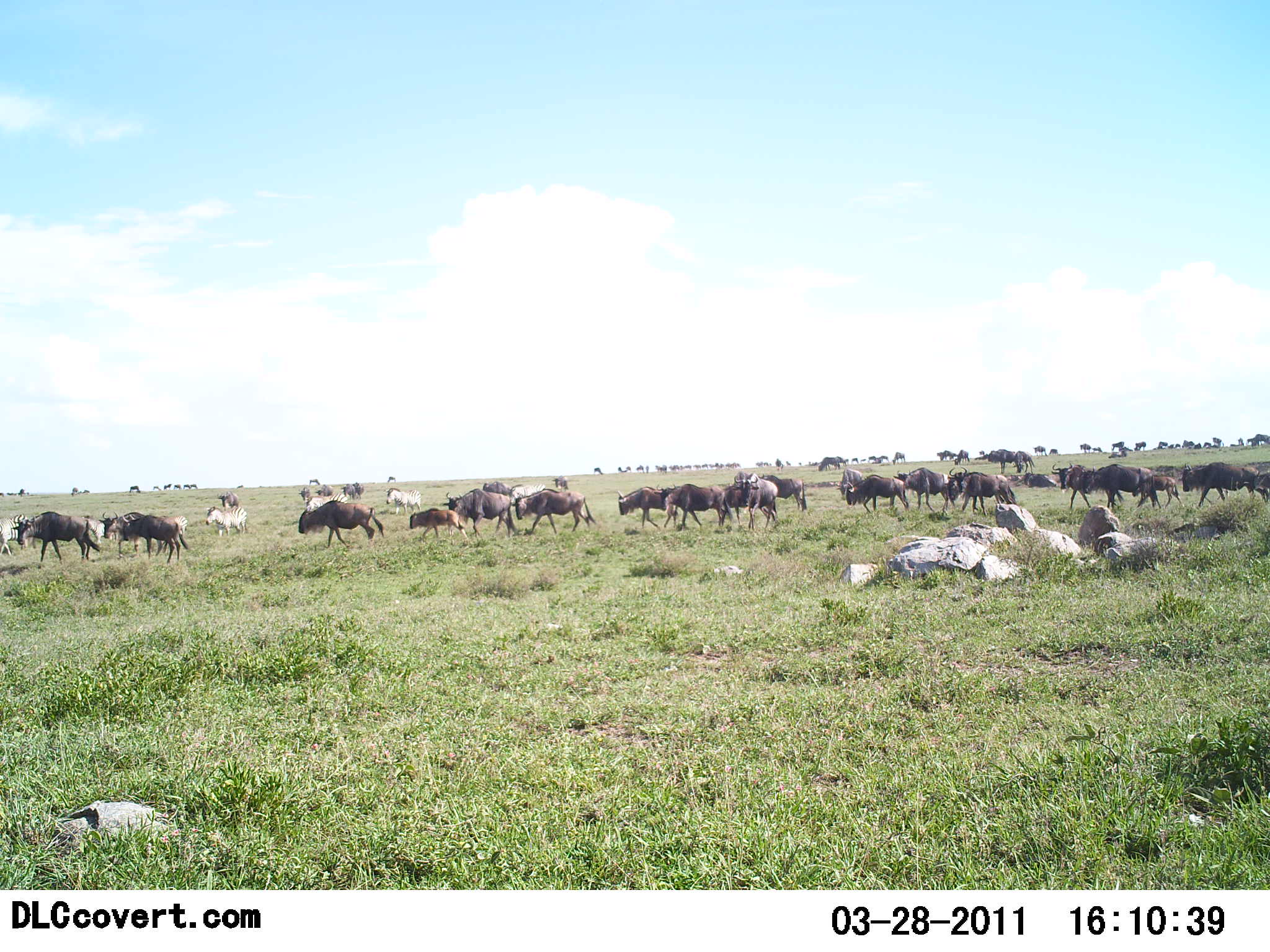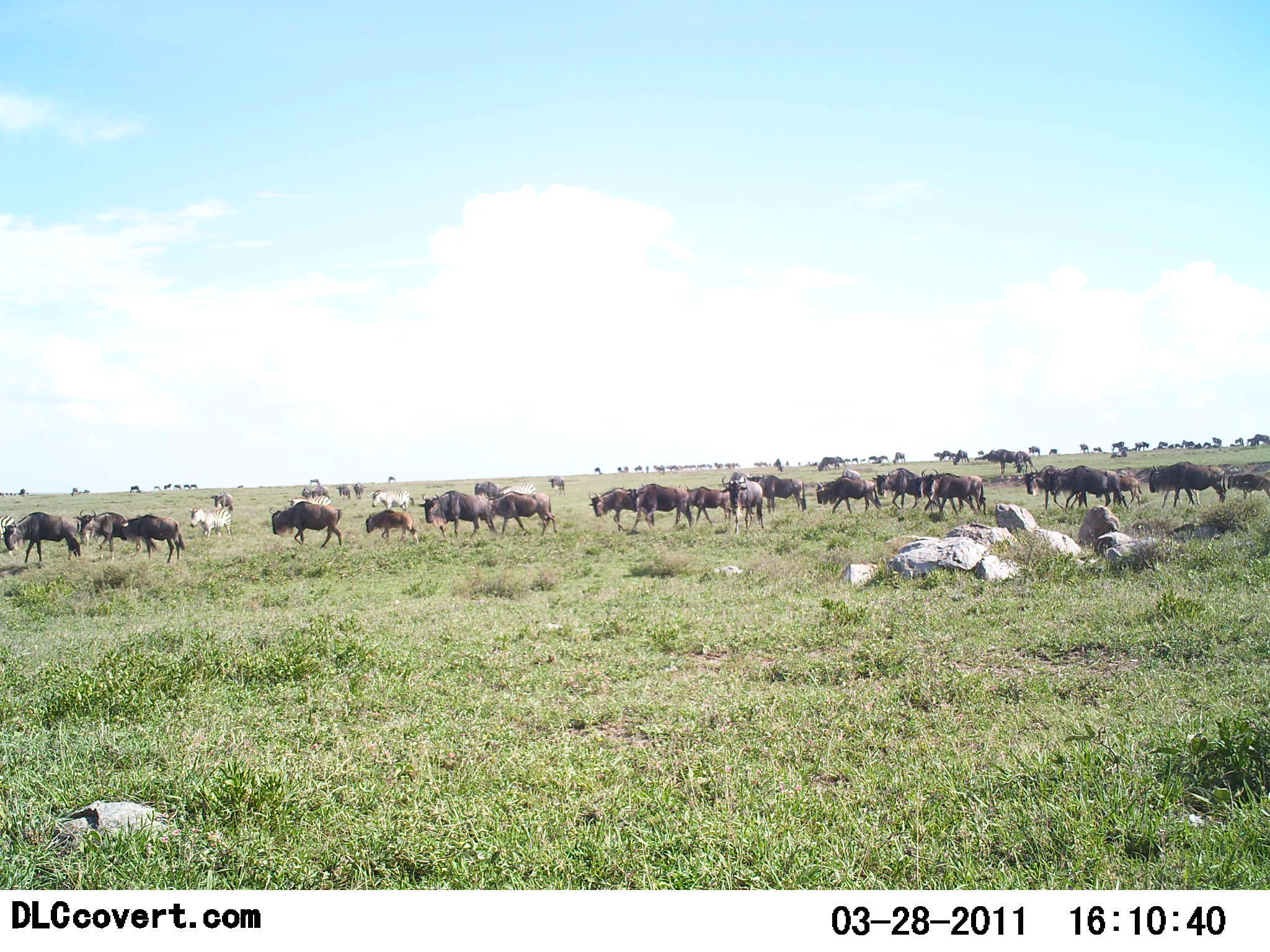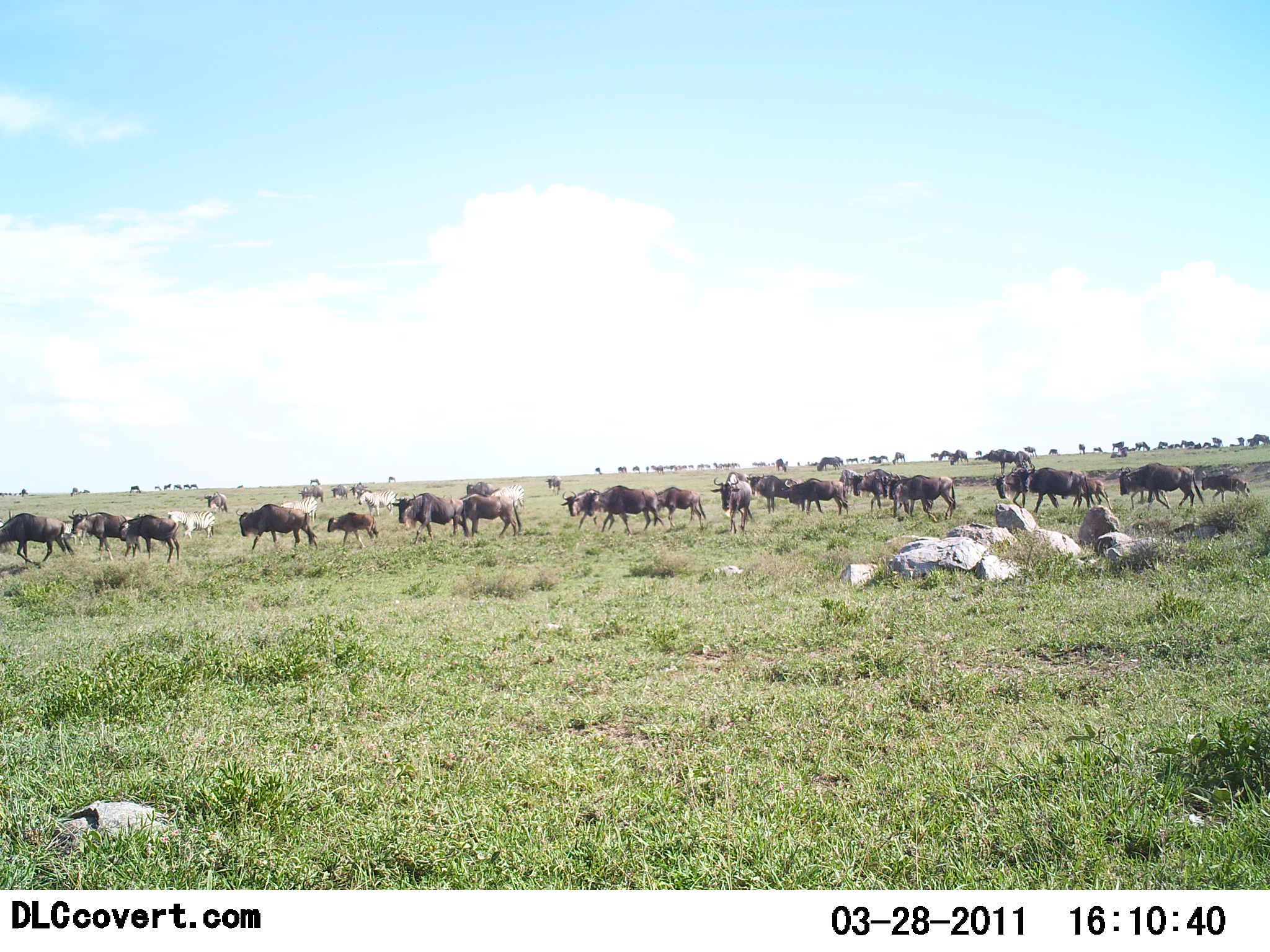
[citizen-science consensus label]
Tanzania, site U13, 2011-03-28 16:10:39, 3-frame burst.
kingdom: Animalia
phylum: Chordata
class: Mammalia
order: Artiodactyla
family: Bovidae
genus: Connochaetes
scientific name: Connochaetes taurinus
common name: blue wildebeest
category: wildebeest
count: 11-50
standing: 5%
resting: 5%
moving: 100%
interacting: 5%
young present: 32%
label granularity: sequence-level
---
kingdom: Animalia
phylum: Chordata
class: Mammalia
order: Perissodactyla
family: Equidae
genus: Equus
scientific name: Equus quagga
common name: plains zebra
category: zebra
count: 5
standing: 0%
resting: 0%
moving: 100%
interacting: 0%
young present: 0%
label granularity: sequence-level